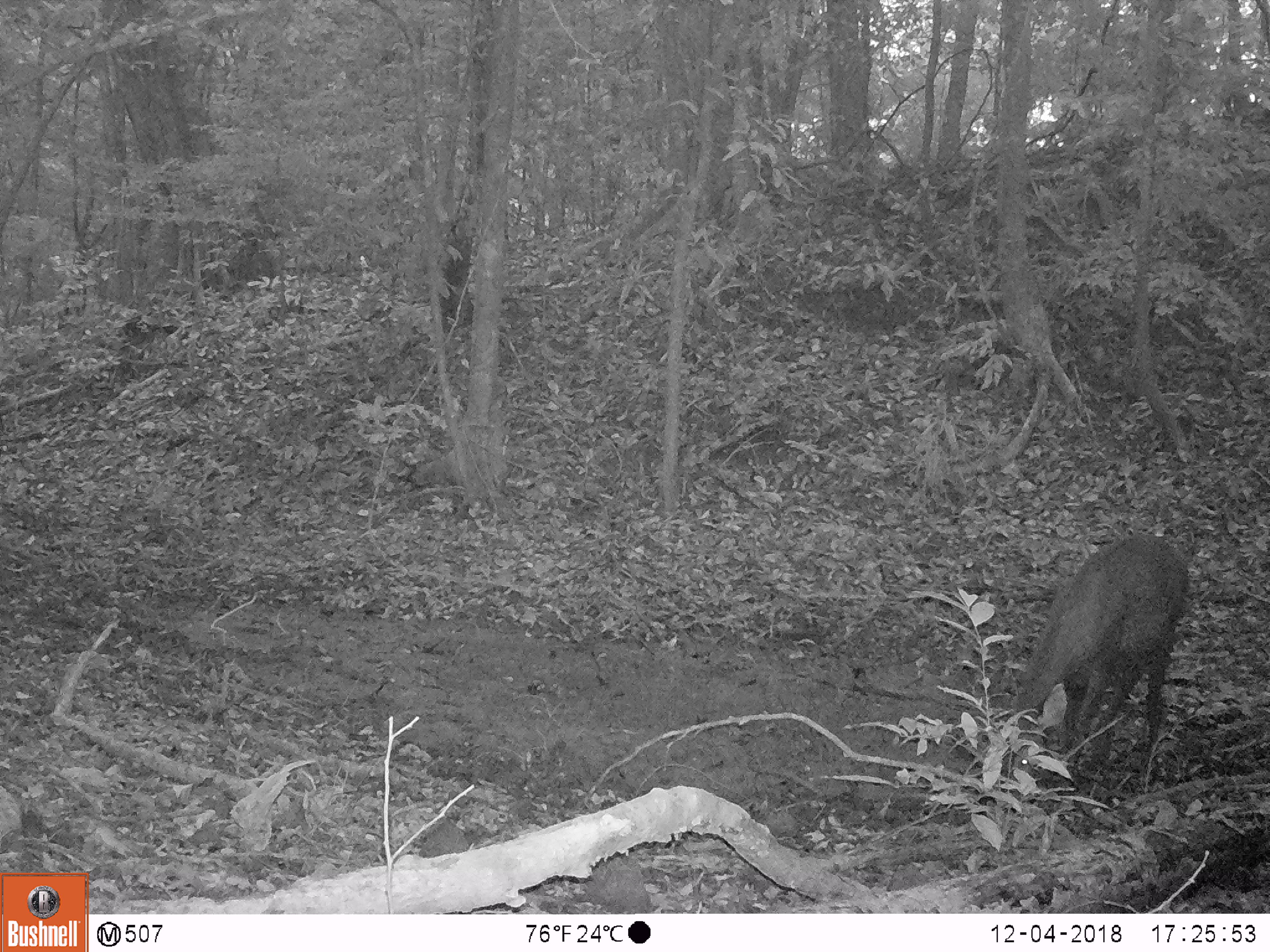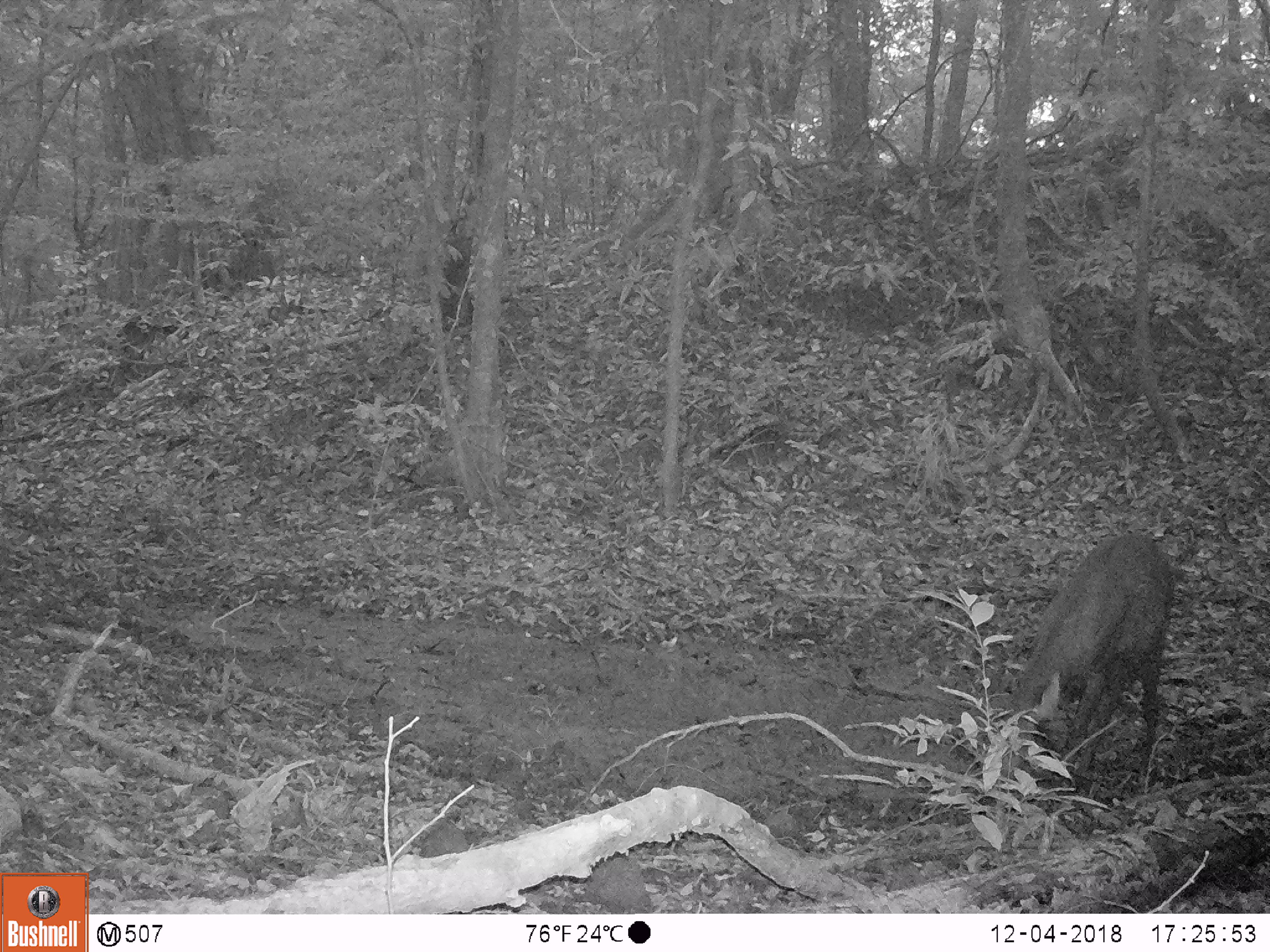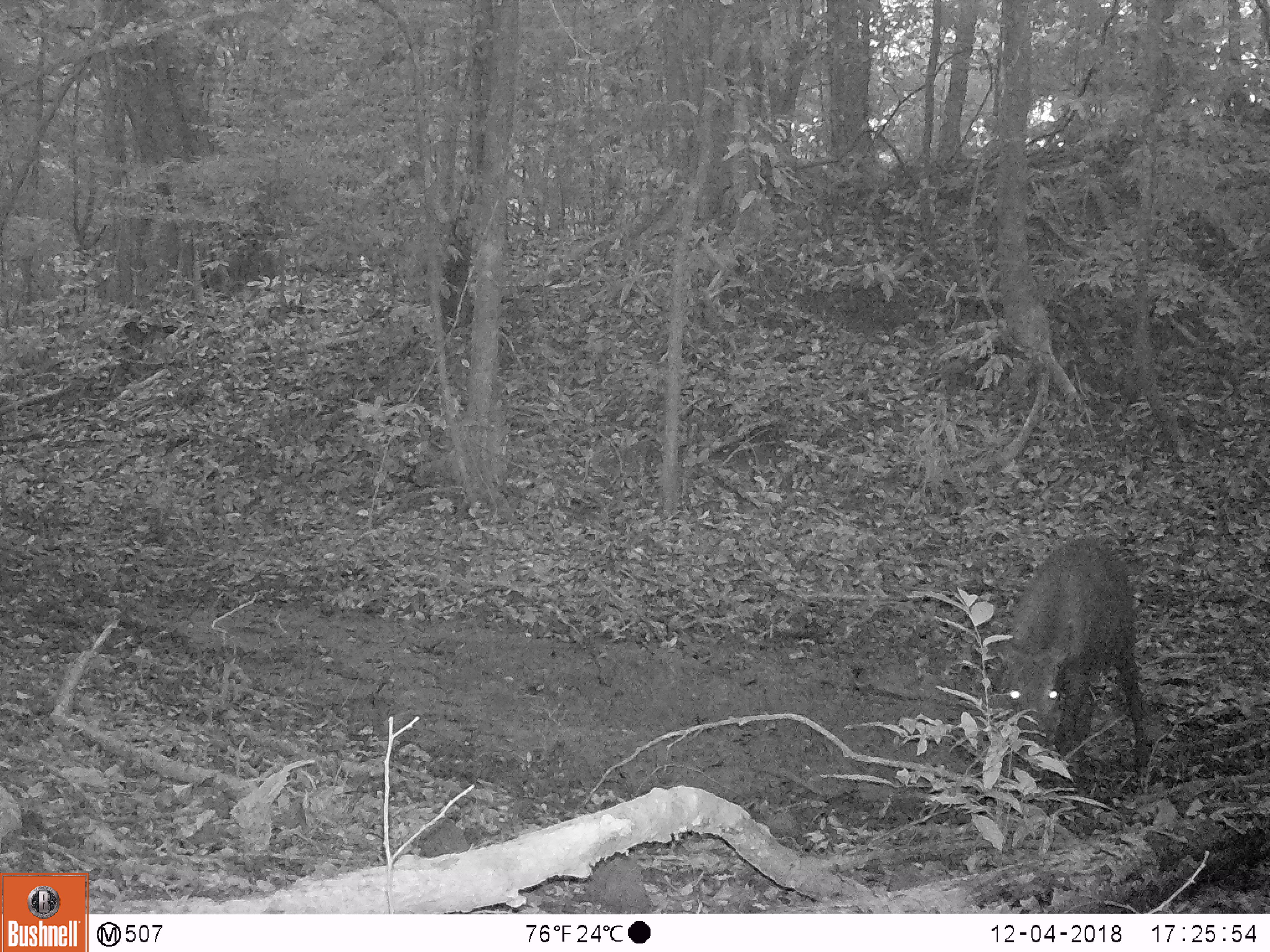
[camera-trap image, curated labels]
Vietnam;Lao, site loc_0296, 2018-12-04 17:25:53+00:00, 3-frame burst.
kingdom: Animalia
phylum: Chordata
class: Mammalia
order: Artiodactyla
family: Cervidae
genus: Rusa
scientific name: Rusa unicolor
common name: sambar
Sambar (Rusa unicolor). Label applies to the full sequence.